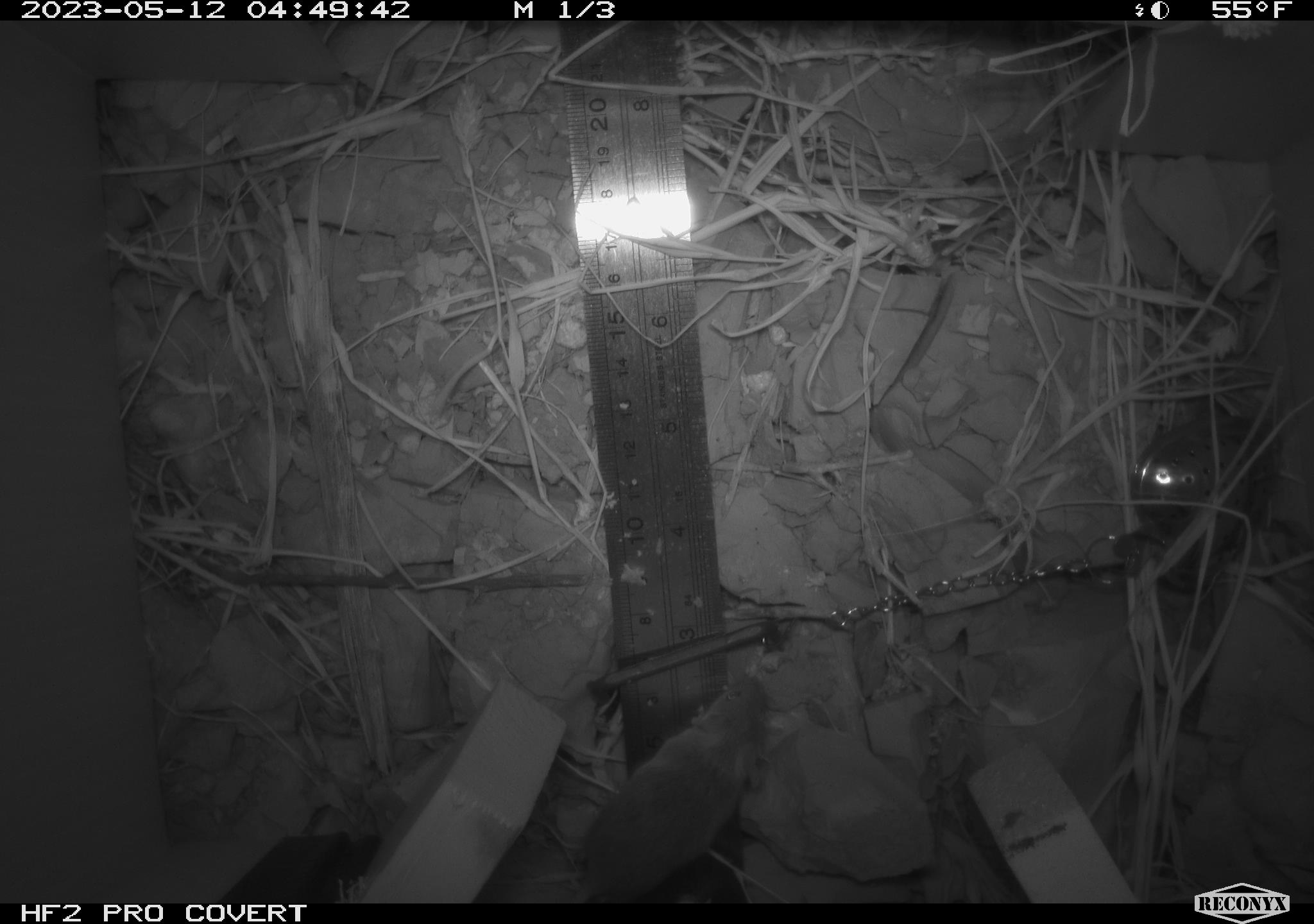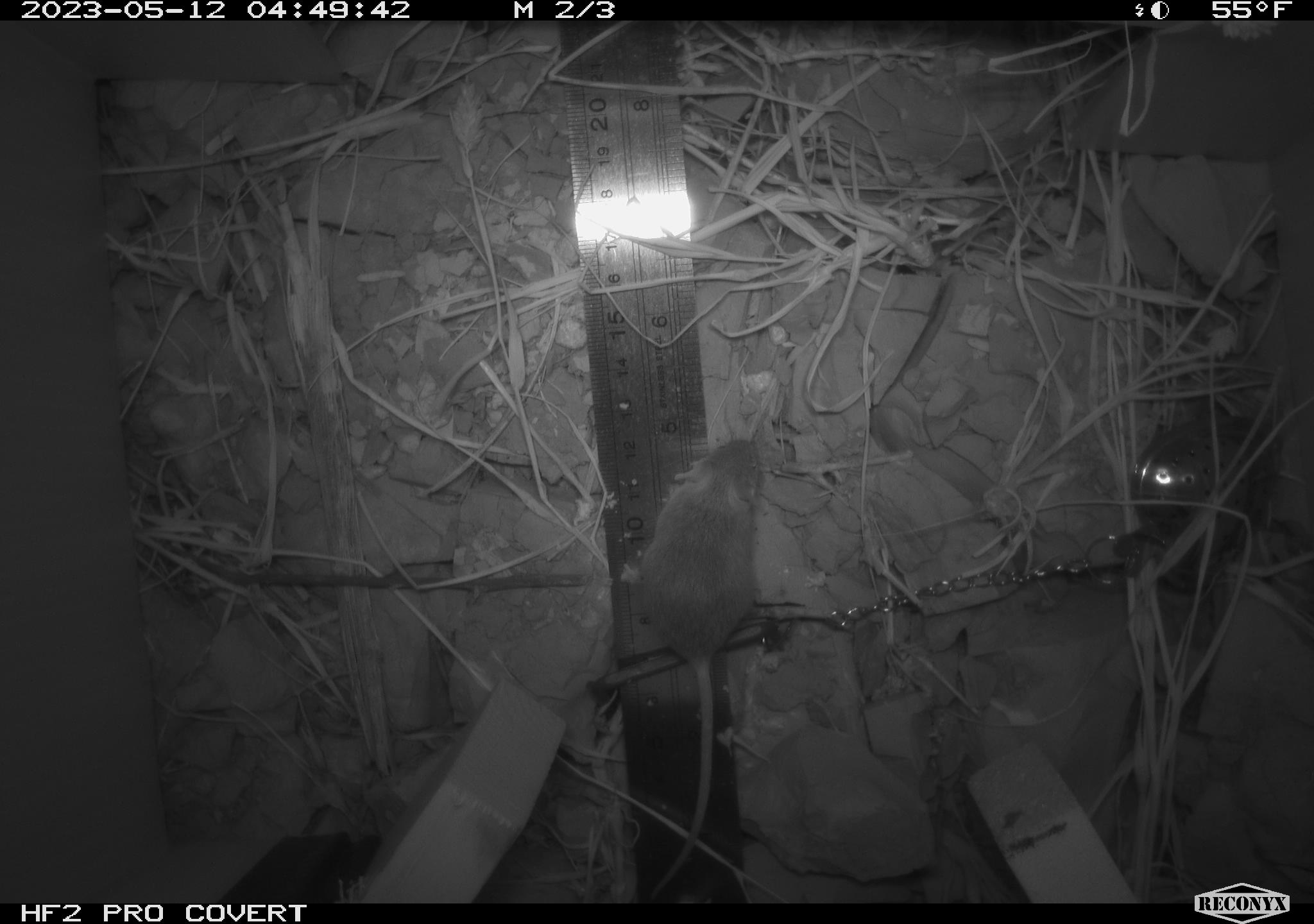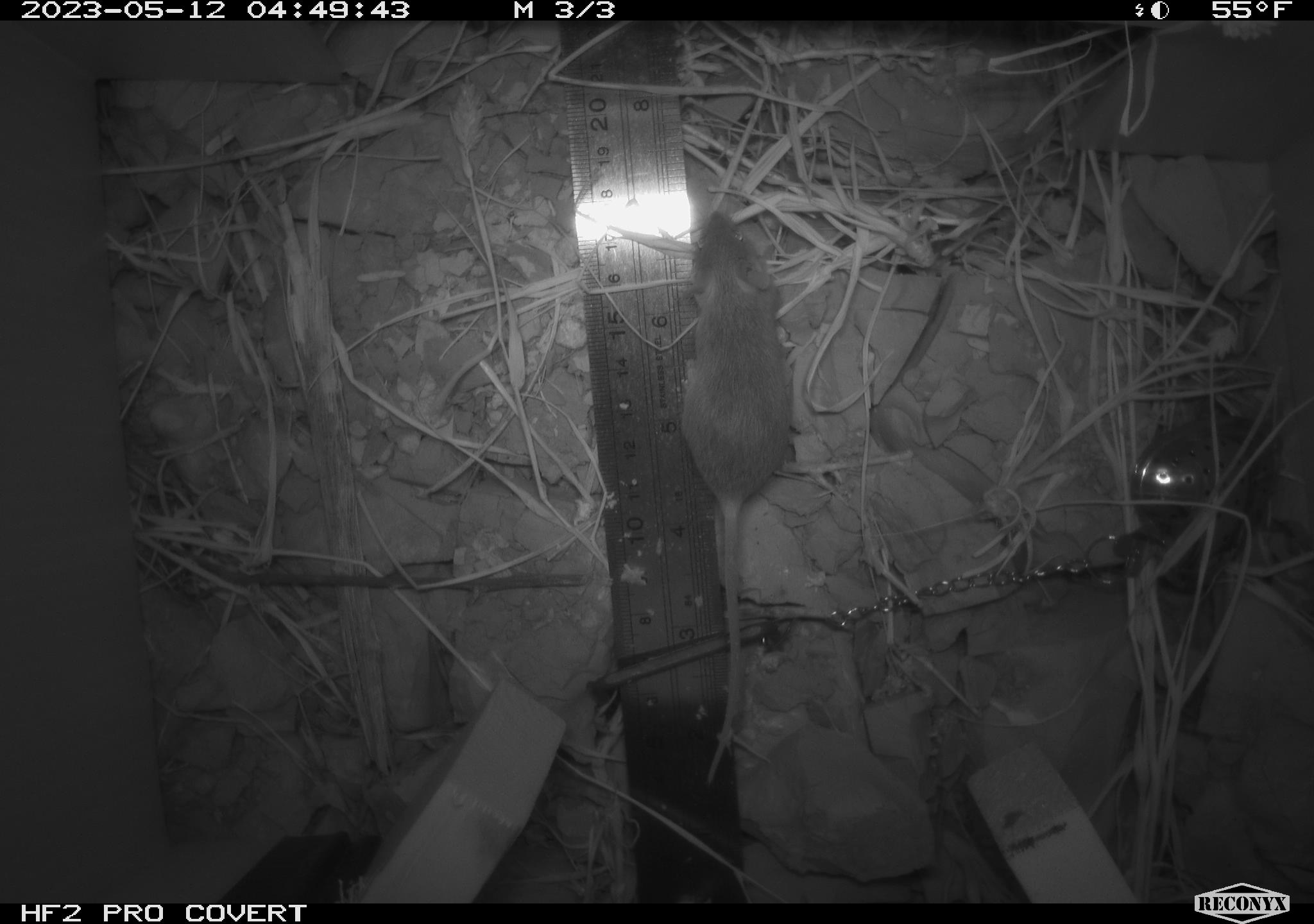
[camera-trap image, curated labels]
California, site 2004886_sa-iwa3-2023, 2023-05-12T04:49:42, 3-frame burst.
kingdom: Animalia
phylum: Chordata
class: Mammalia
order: Rodentia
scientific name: Rodentia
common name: mouse species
Mouse species (Rodentia).